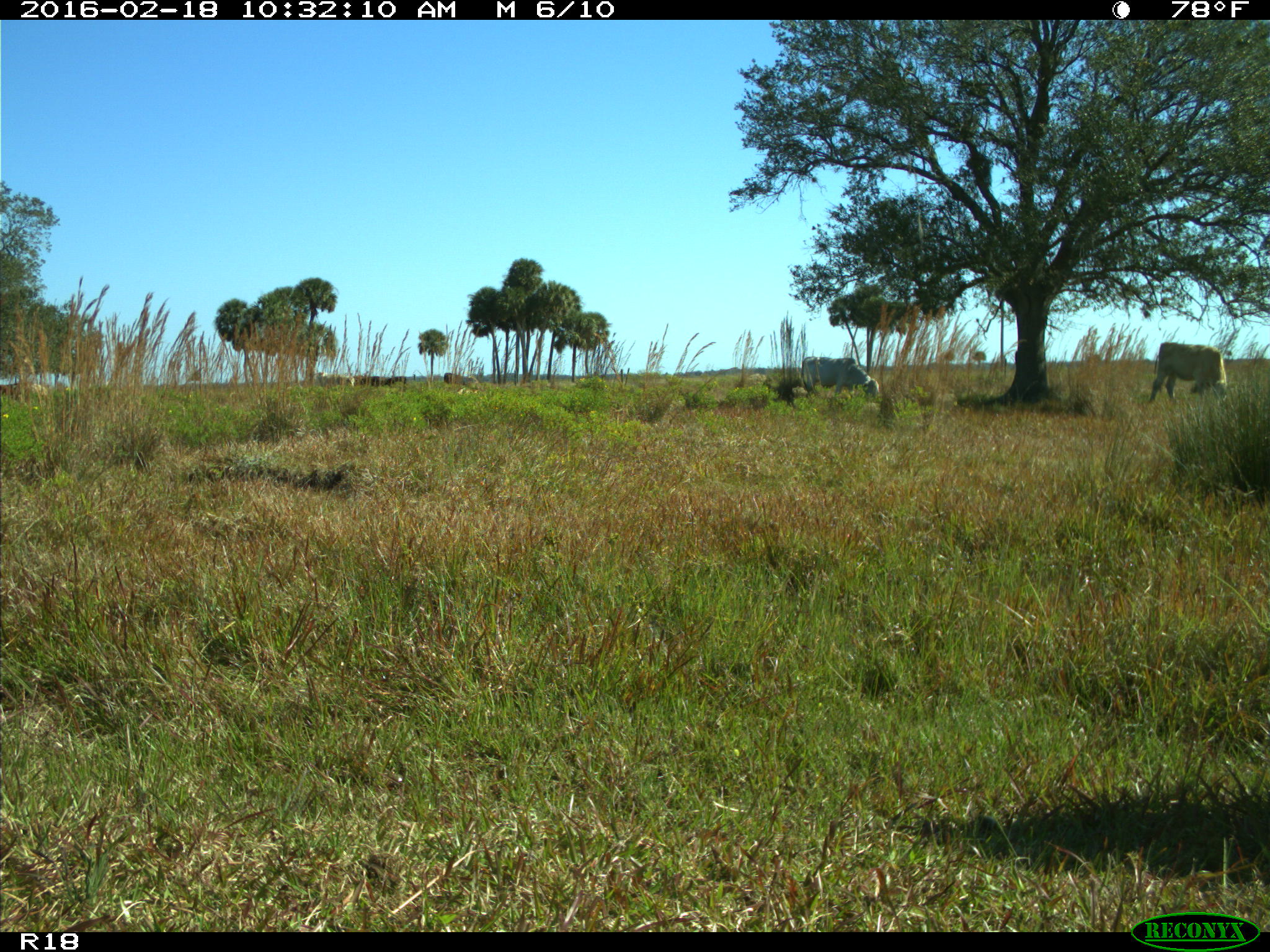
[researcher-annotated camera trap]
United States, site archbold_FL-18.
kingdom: Animalia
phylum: Chordata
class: Mammalia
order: Artiodactyla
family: Bovidae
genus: Bos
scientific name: Bos taurus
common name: domestic cow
Bos taurus (domestic cow).